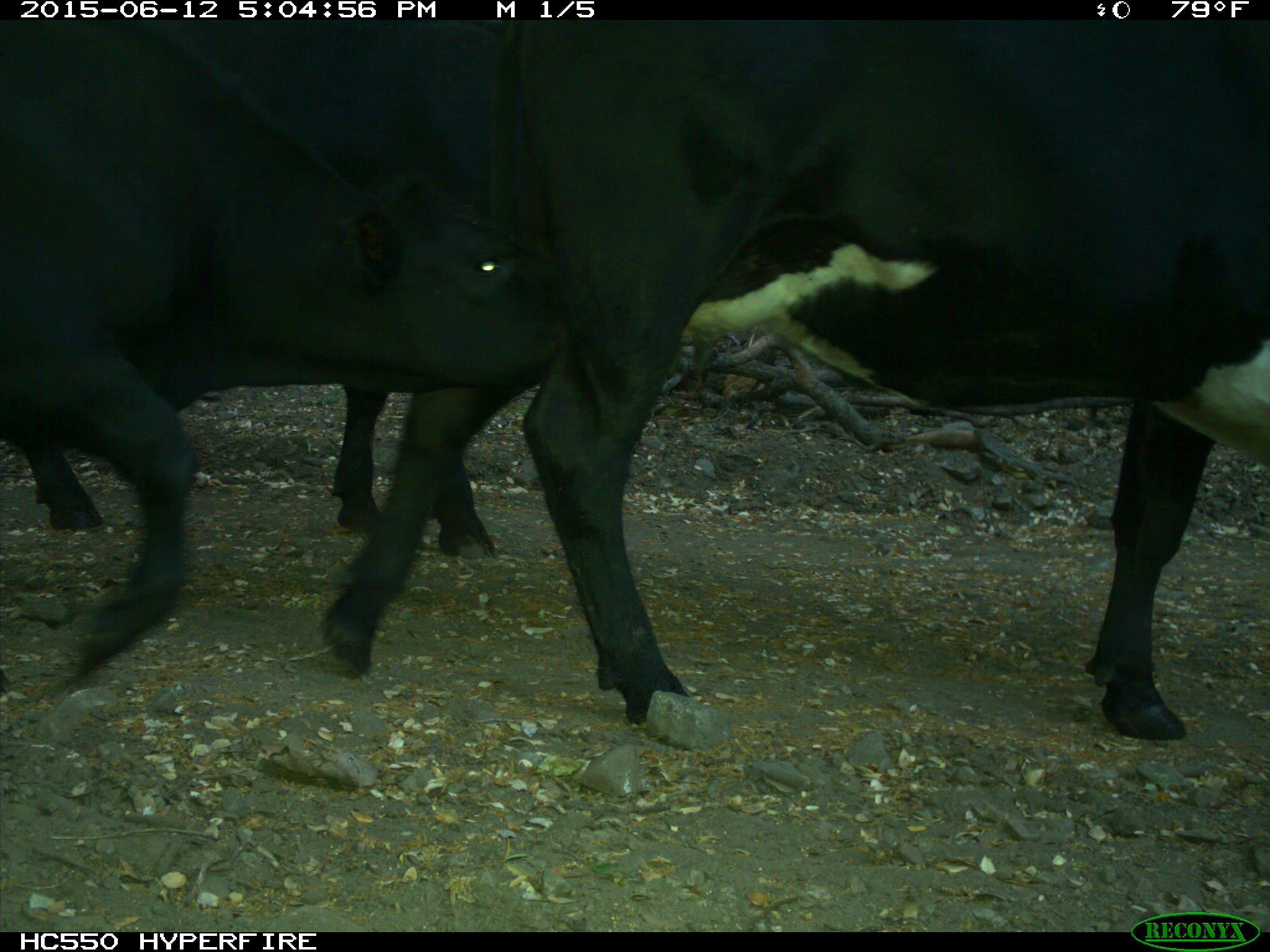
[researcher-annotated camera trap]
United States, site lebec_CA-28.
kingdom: Animalia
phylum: Chordata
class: Mammalia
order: Artiodactyla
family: Bovidae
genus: Bos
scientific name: Bos taurus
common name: domestic cow